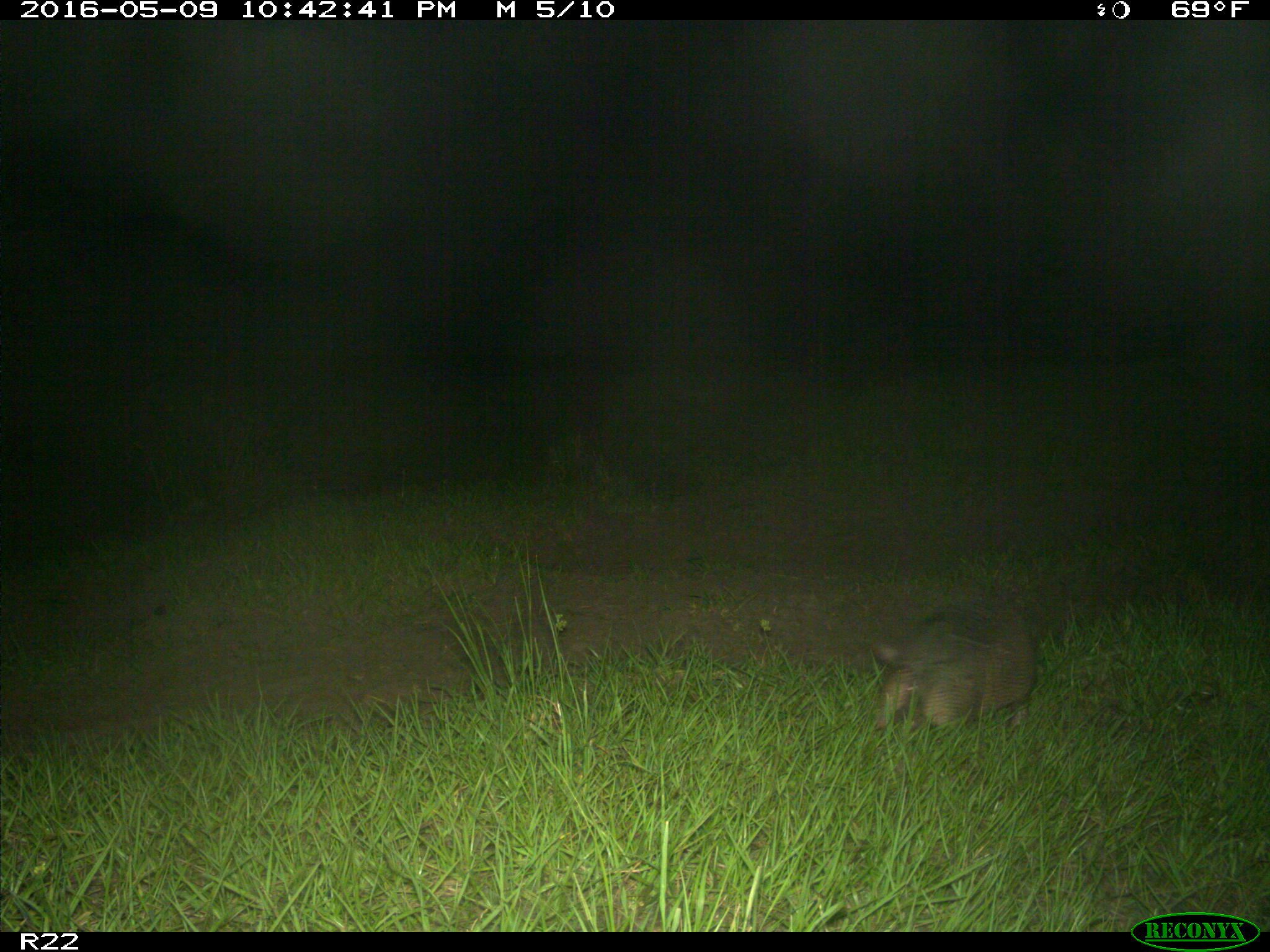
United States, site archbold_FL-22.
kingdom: Animalia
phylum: Chordata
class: Mammalia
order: Cingulata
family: Dasypodidae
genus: Dasypus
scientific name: Dasypus novemcinctus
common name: nine-banded armadillo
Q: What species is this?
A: Dasypus novemcinctus (nine-banded armadillo).